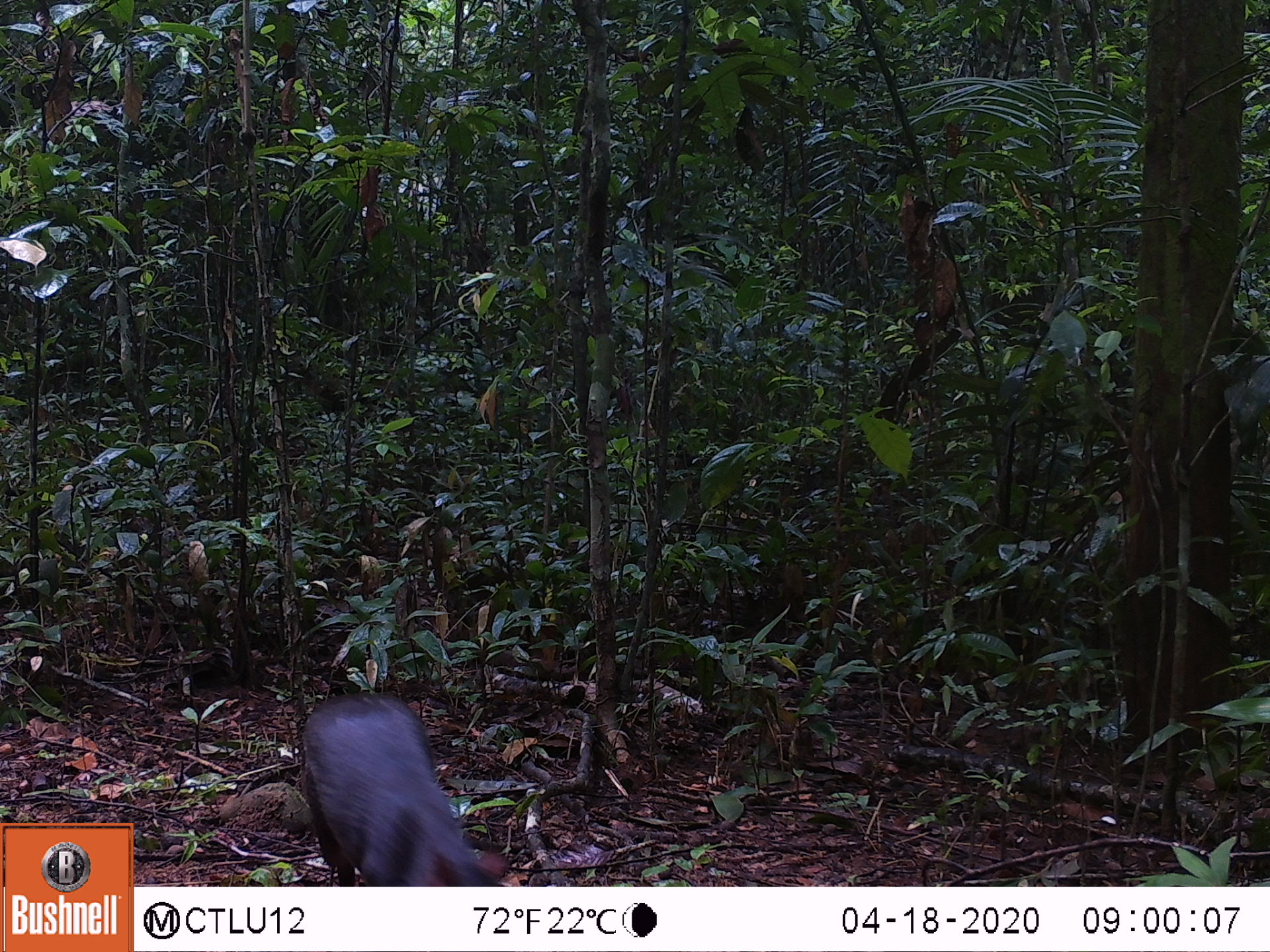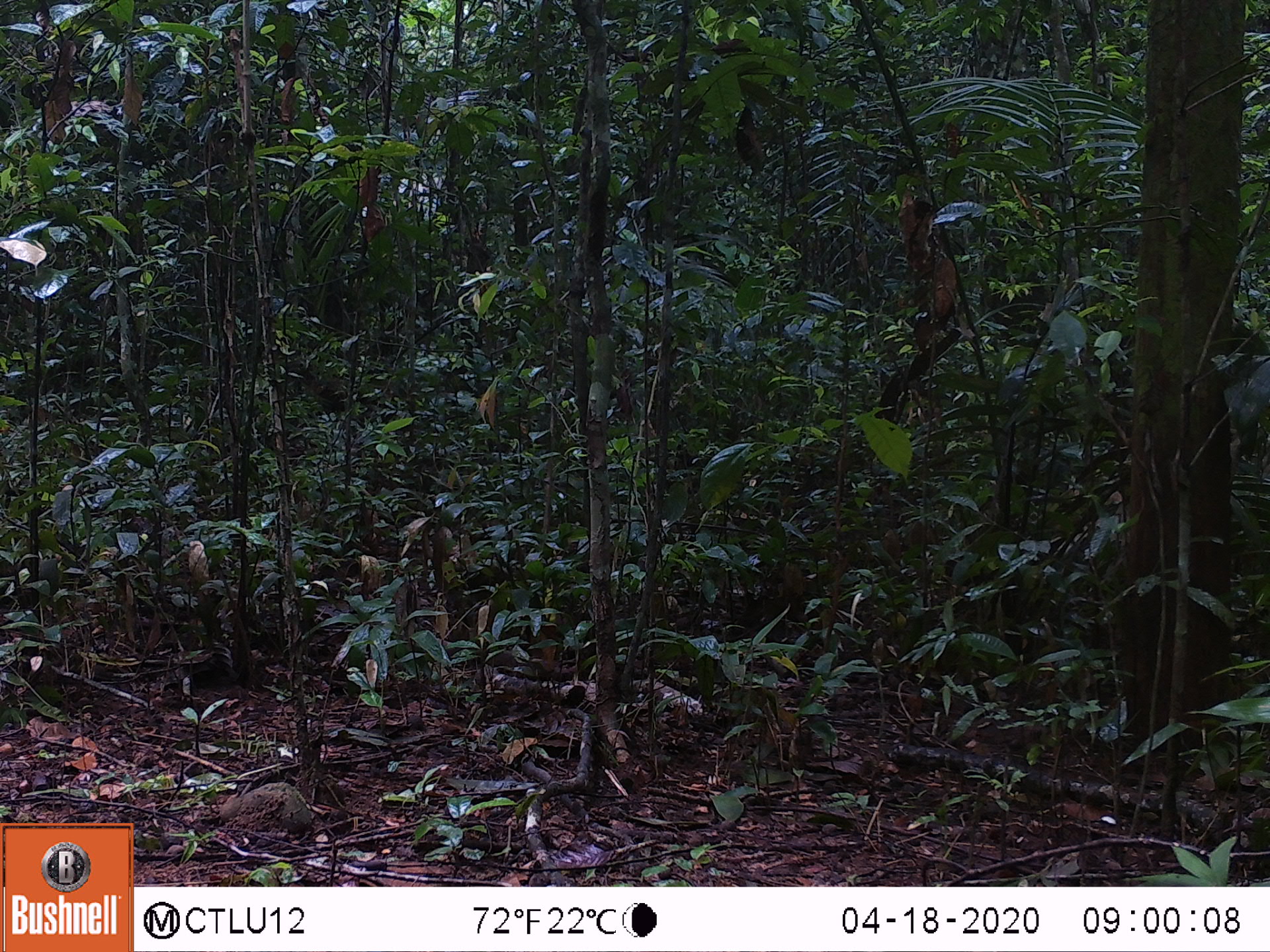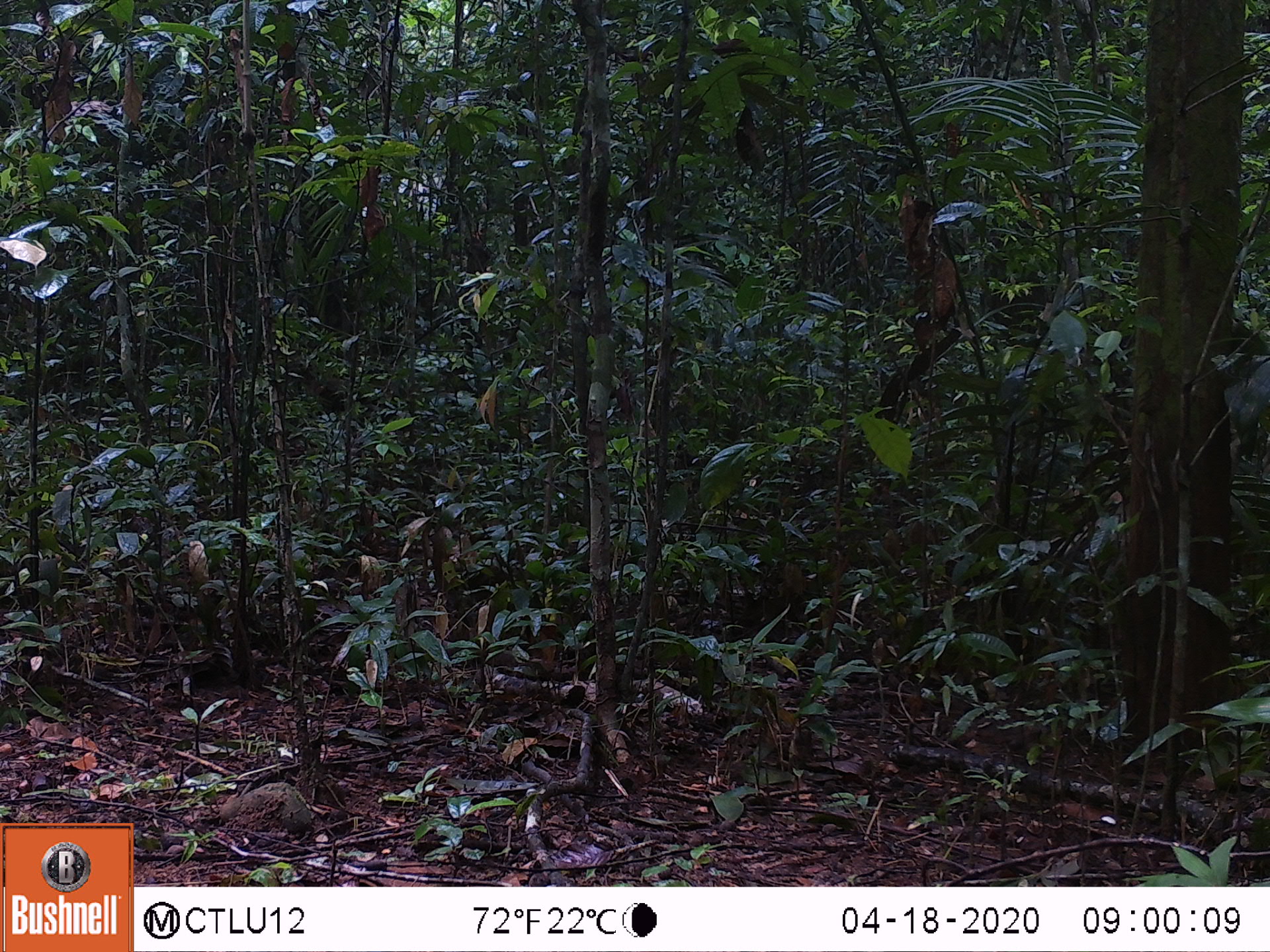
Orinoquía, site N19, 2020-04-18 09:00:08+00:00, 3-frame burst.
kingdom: Animalia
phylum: Chordata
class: Mammalia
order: Rodentia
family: Dasyproctidae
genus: Dasyprocta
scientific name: Dasyprocta fuliginosa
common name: black agouti